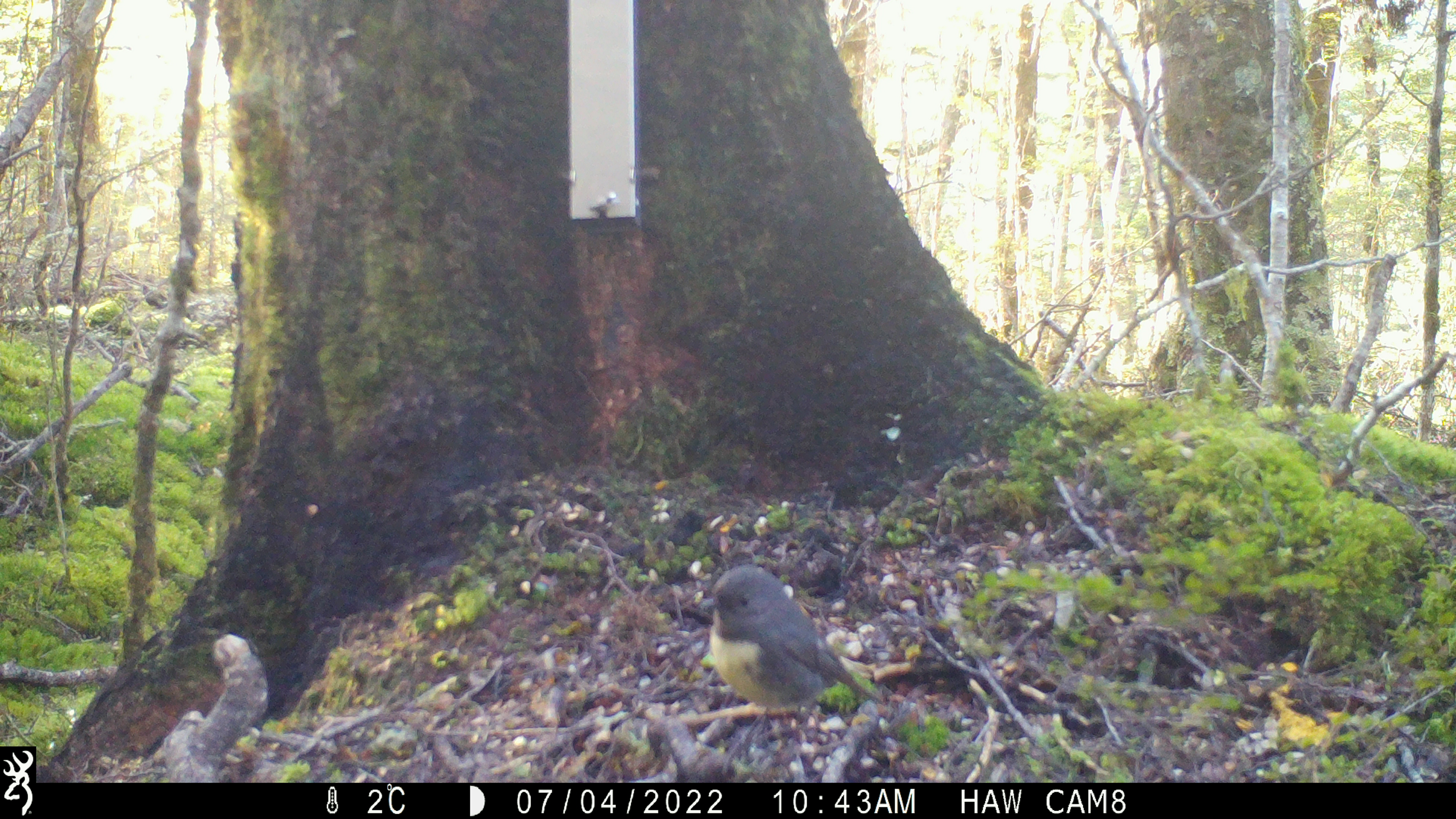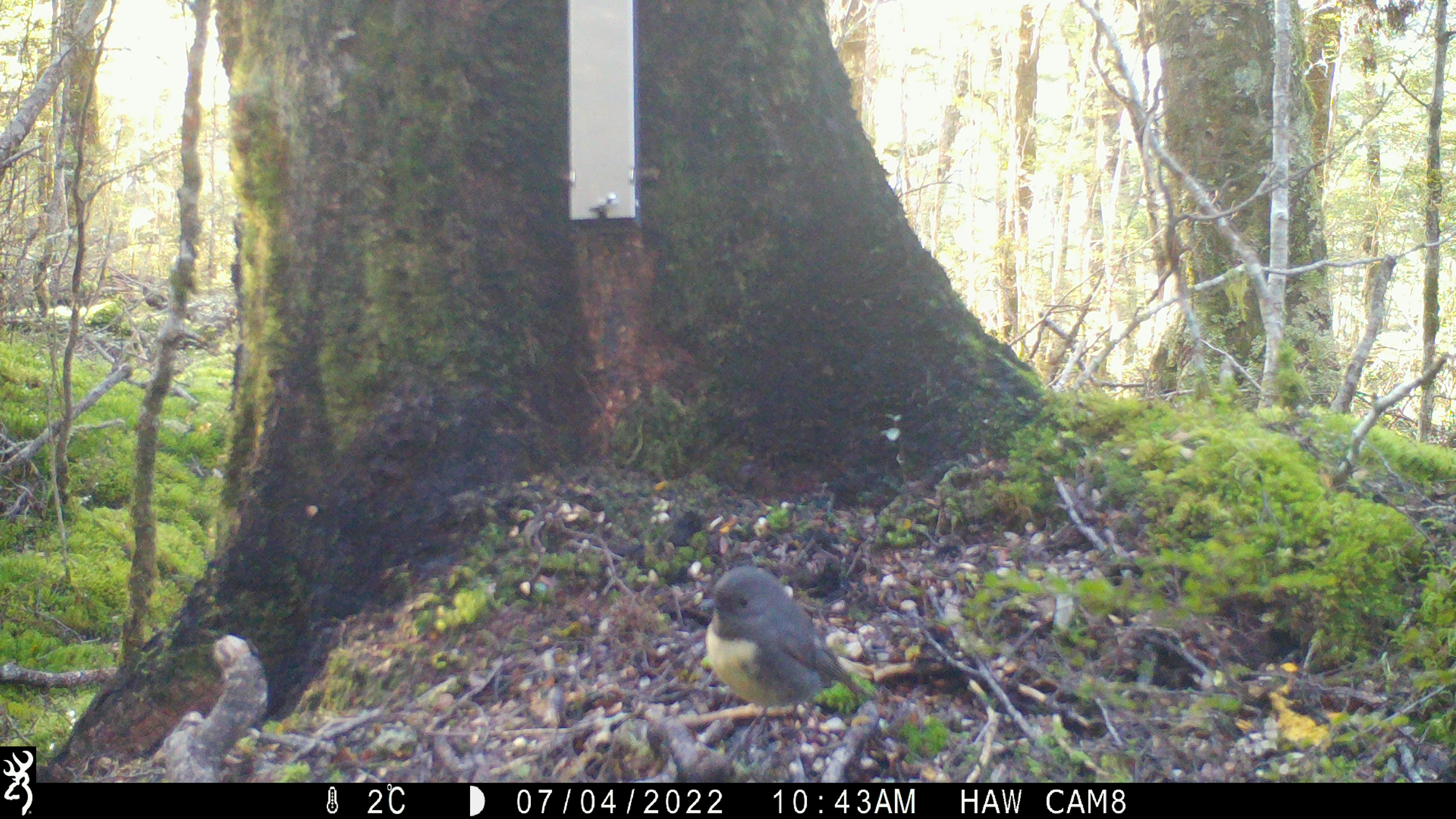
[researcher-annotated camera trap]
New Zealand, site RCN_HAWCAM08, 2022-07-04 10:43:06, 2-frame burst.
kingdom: Animalia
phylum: Chordata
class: Aves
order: Passeriformes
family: Petroicidae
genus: Petroica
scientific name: Petroica australis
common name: new zealand robin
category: robin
Robin (new zealand robin) (Petroica australis).